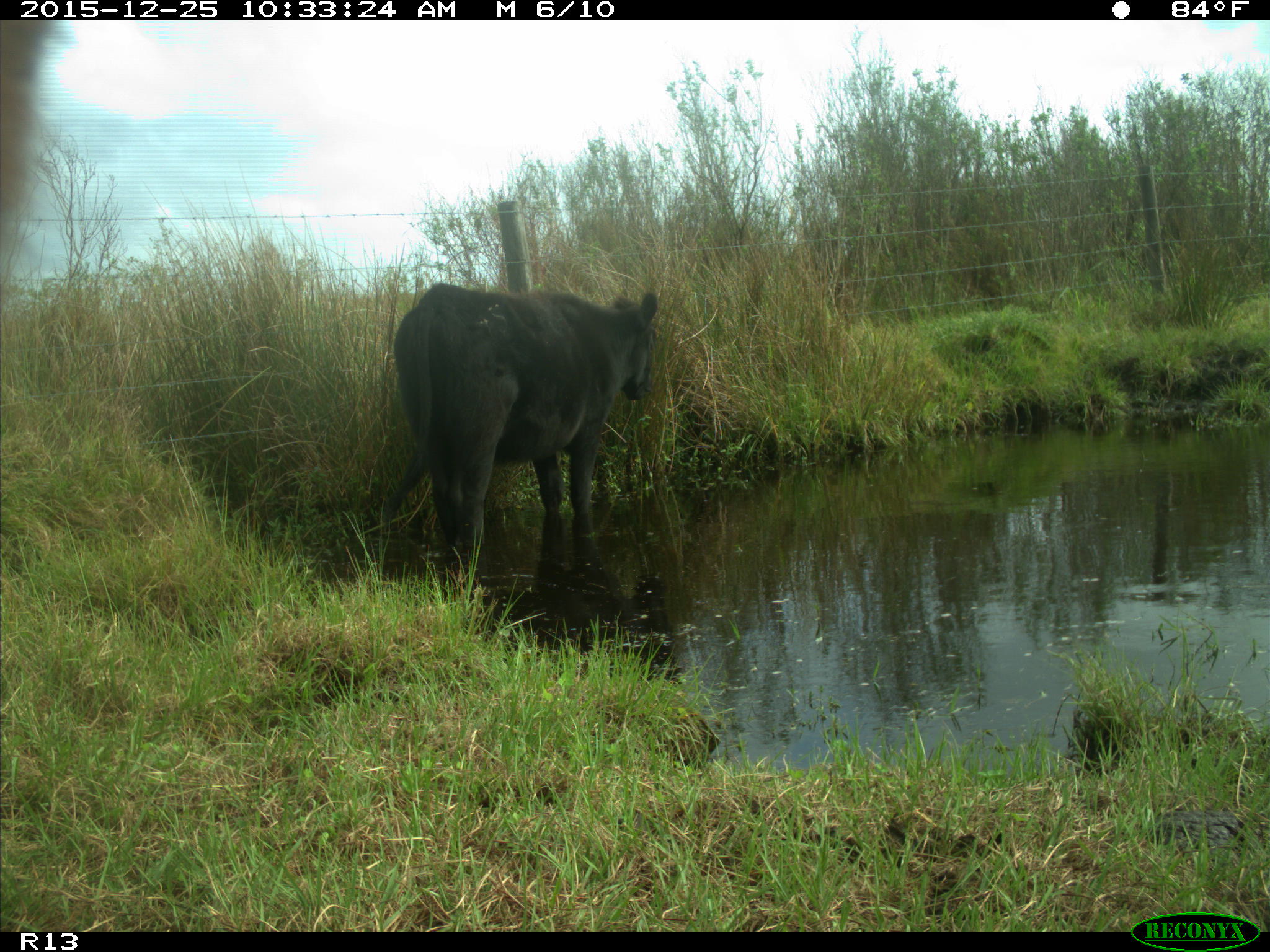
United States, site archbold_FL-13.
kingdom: Animalia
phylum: Chordata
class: Mammalia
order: Artiodactyla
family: Bovidae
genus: Bos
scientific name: Bos taurus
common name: domestic cow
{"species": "Bos taurus (domestic cow)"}